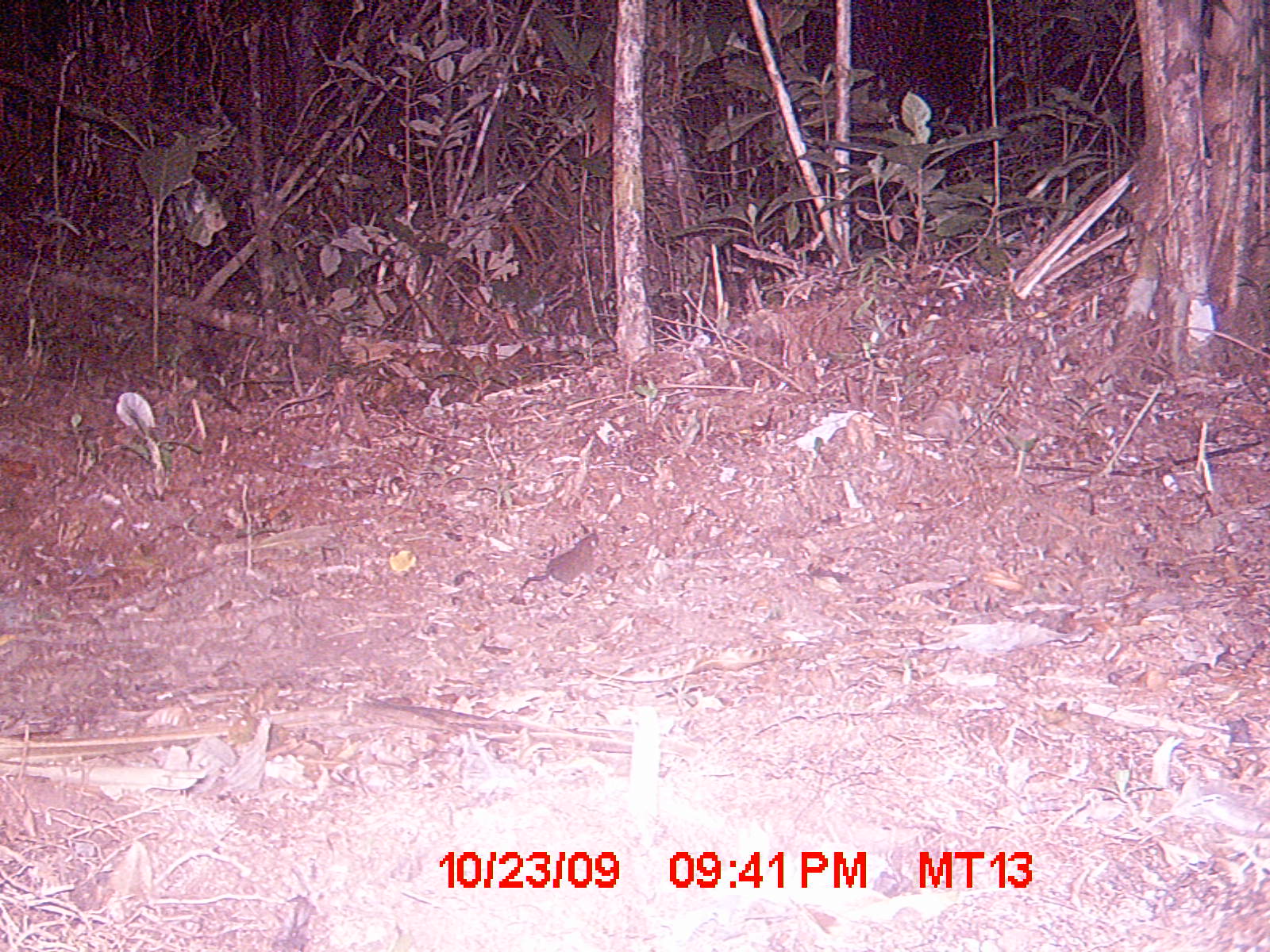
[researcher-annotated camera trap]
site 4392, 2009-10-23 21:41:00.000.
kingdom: Animalia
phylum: Chordata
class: Mammalia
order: Eulipotyphla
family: Soricidae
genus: Suncus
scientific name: Suncus murinus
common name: asian house shrew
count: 1